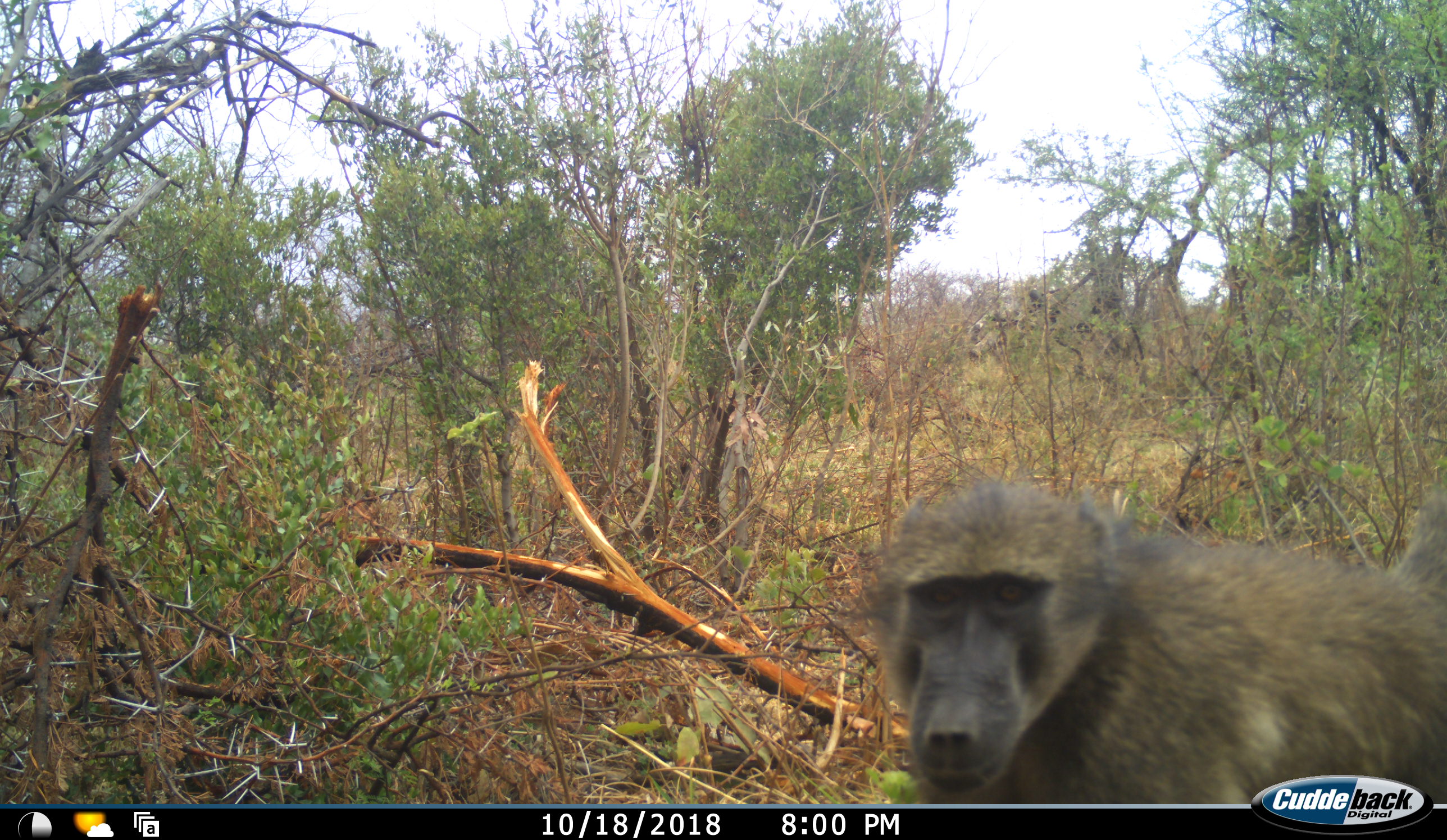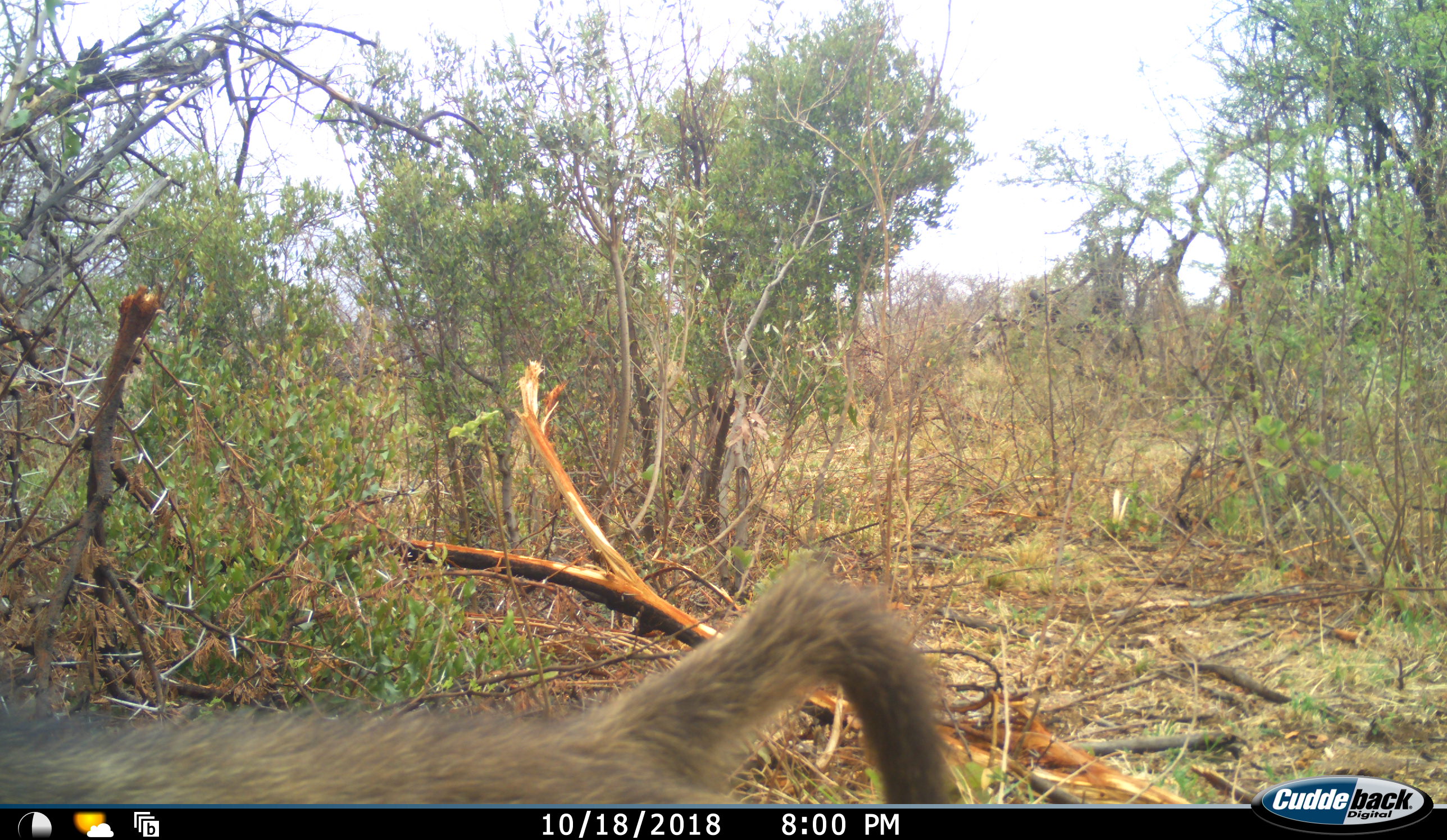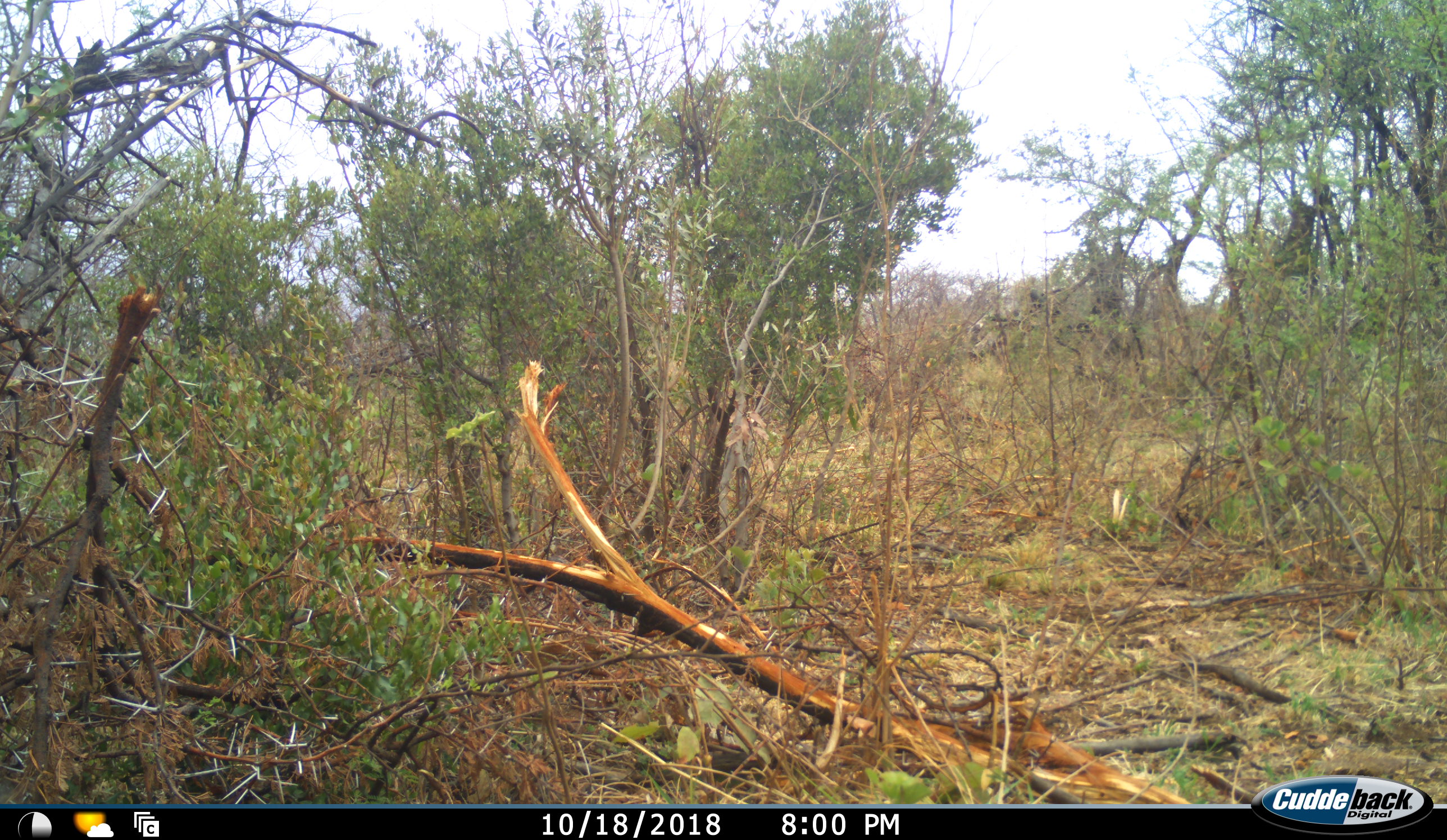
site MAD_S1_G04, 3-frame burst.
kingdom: Animalia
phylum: Chordata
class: Mammalia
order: Primates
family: Cercopithecidae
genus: Papio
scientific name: Papio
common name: baboon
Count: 1.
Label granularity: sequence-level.